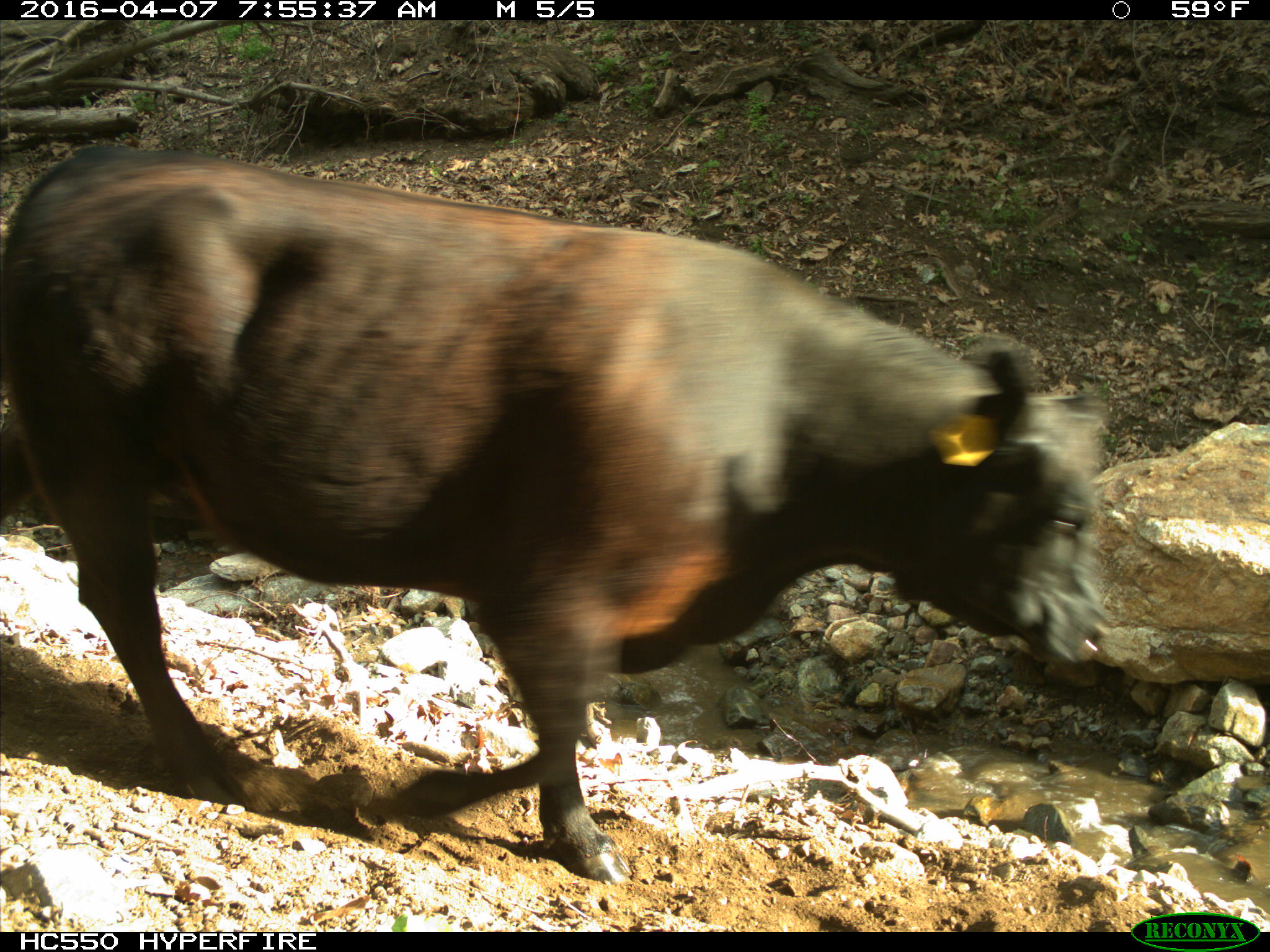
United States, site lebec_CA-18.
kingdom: Animalia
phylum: Chordata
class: Mammalia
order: Artiodactyla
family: Bovidae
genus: Bos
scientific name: Bos taurus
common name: domestic cow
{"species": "Bos taurus (domestic cow)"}